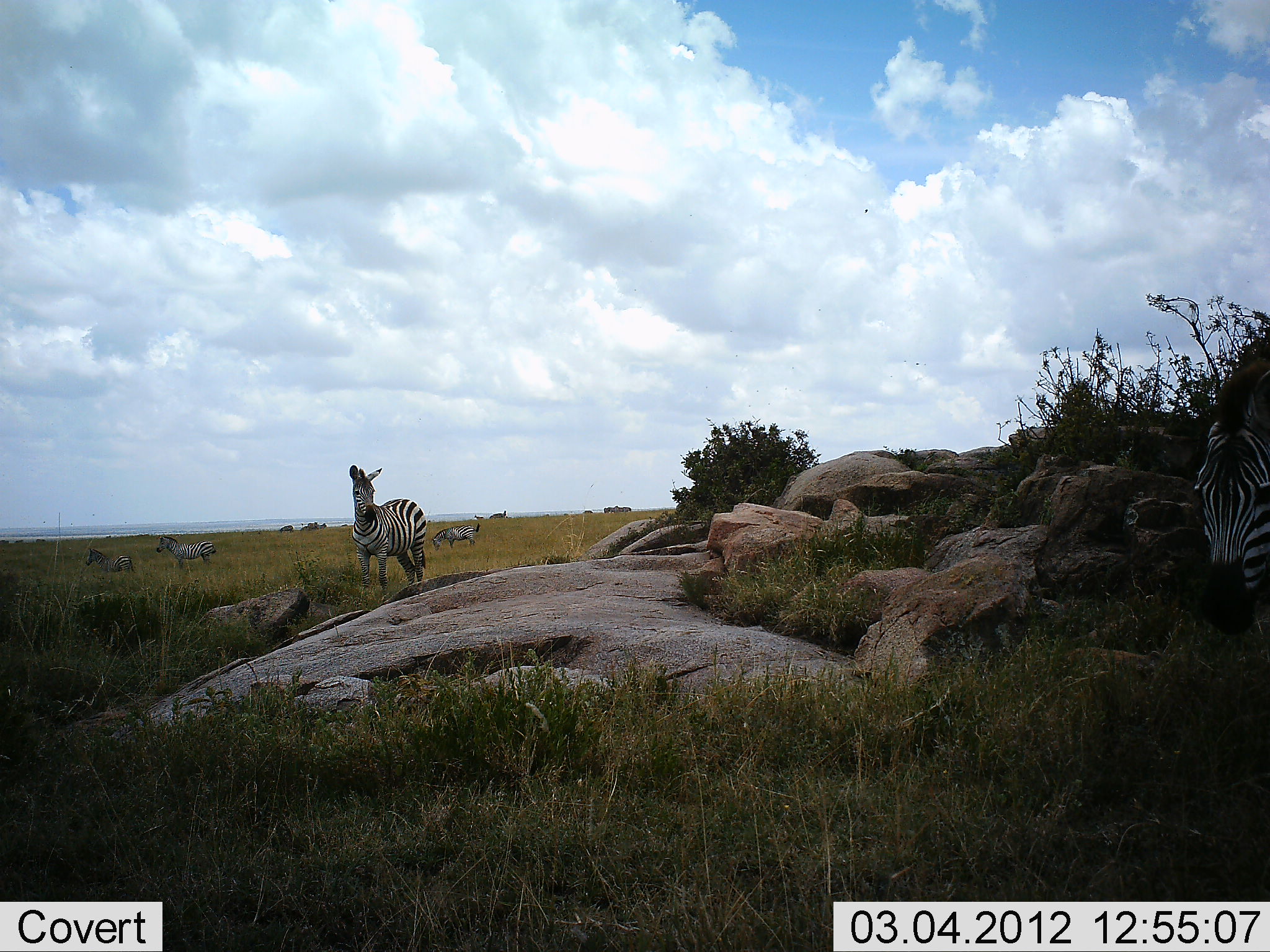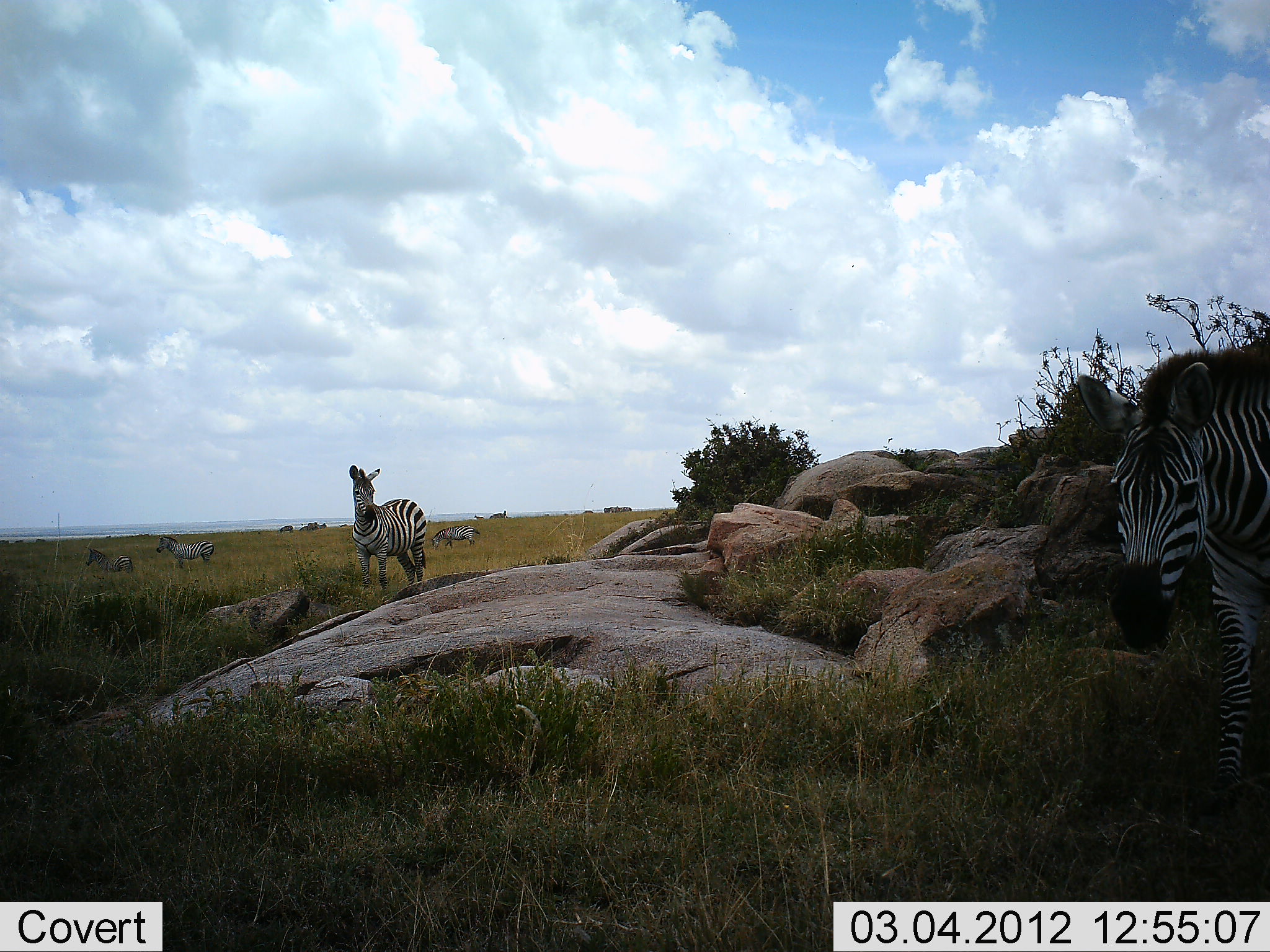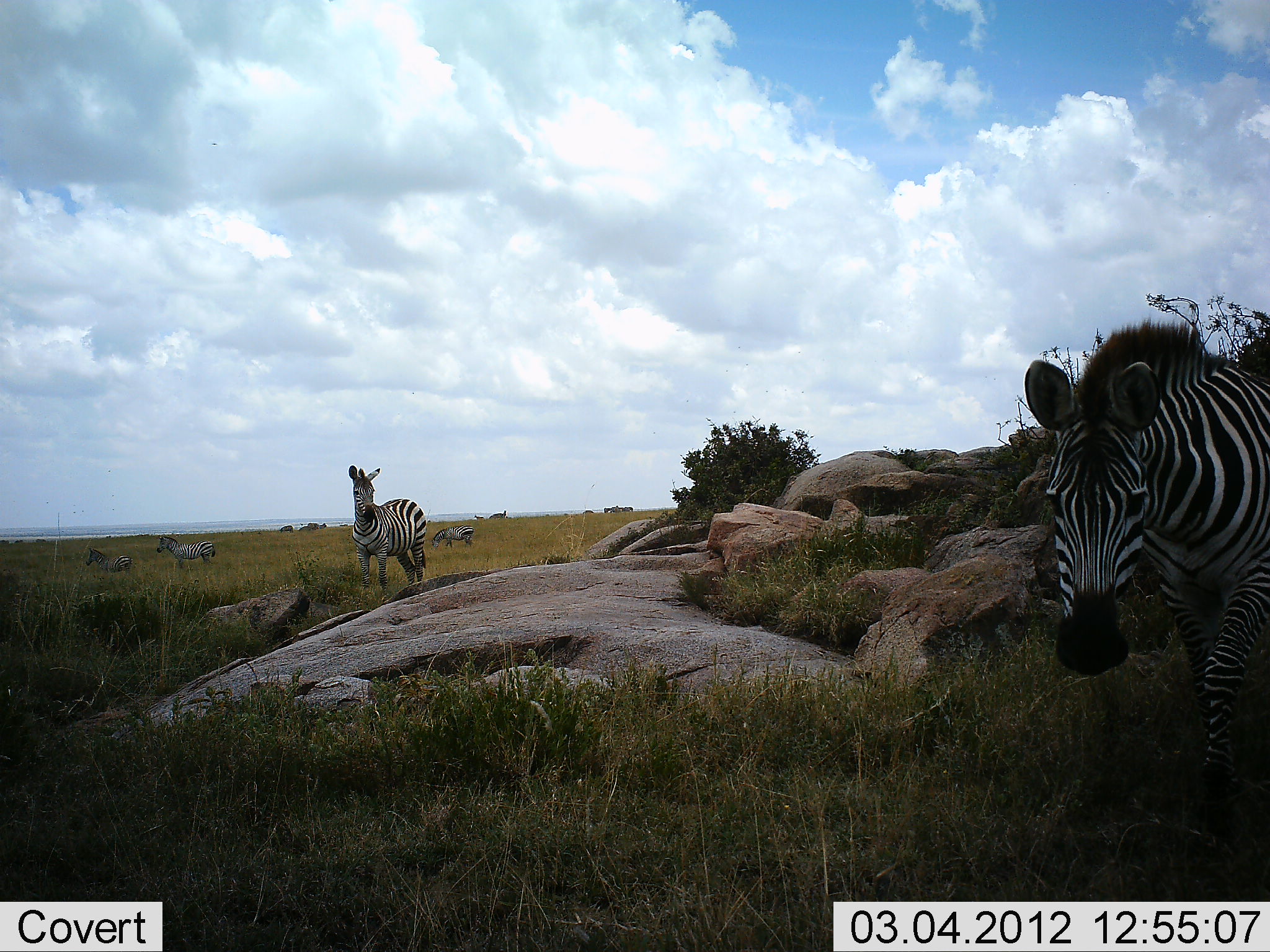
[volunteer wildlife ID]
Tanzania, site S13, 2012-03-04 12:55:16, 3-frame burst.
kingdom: Animalia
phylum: Chordata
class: Mammalia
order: Perissodactyla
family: Equidae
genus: Equus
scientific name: Equus quagga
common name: plains zebra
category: zebra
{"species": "zebra (plains zebra) (Equus quagga)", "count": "5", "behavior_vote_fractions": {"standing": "89%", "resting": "6%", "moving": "72%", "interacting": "0%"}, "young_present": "0%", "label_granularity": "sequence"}